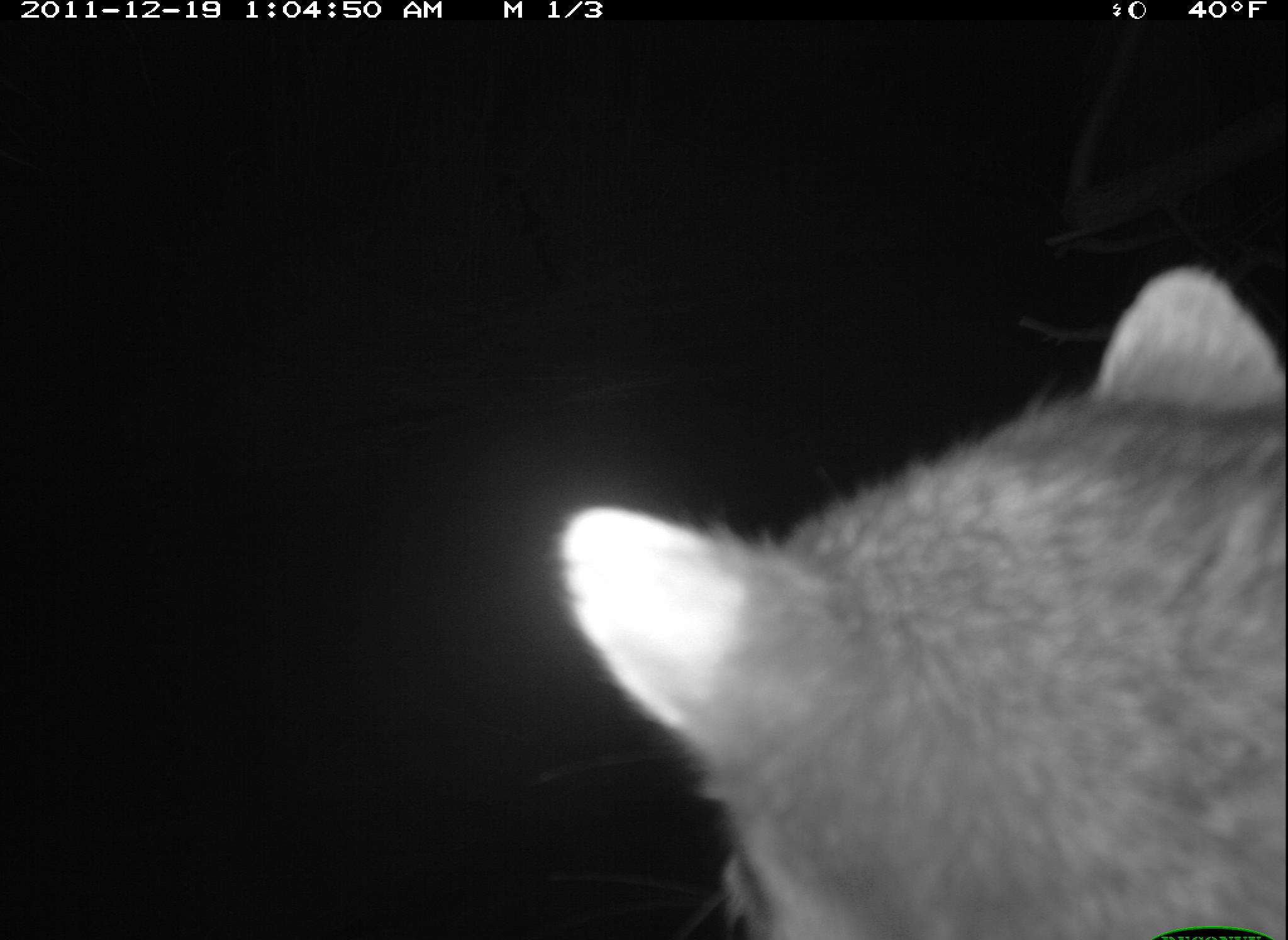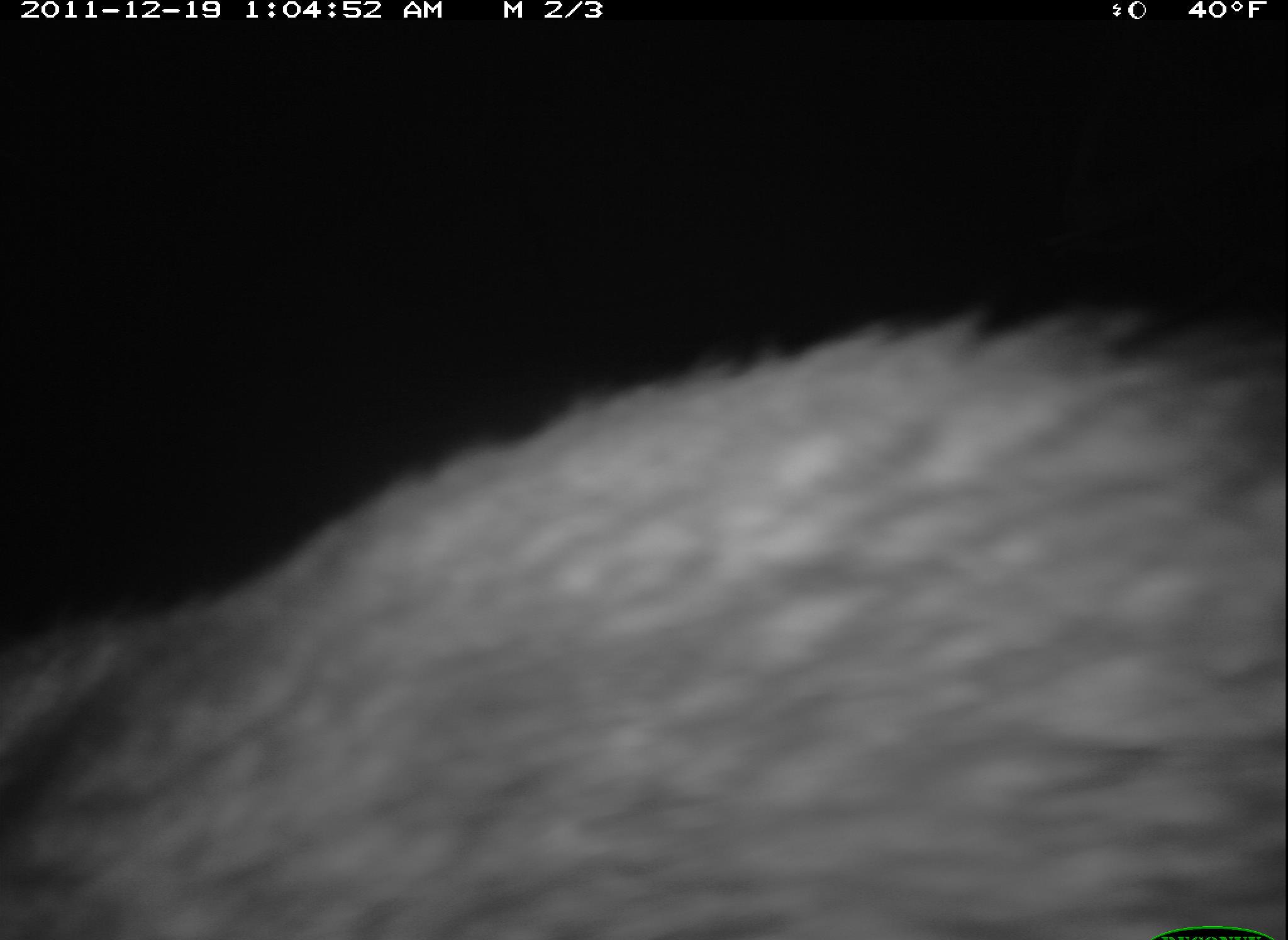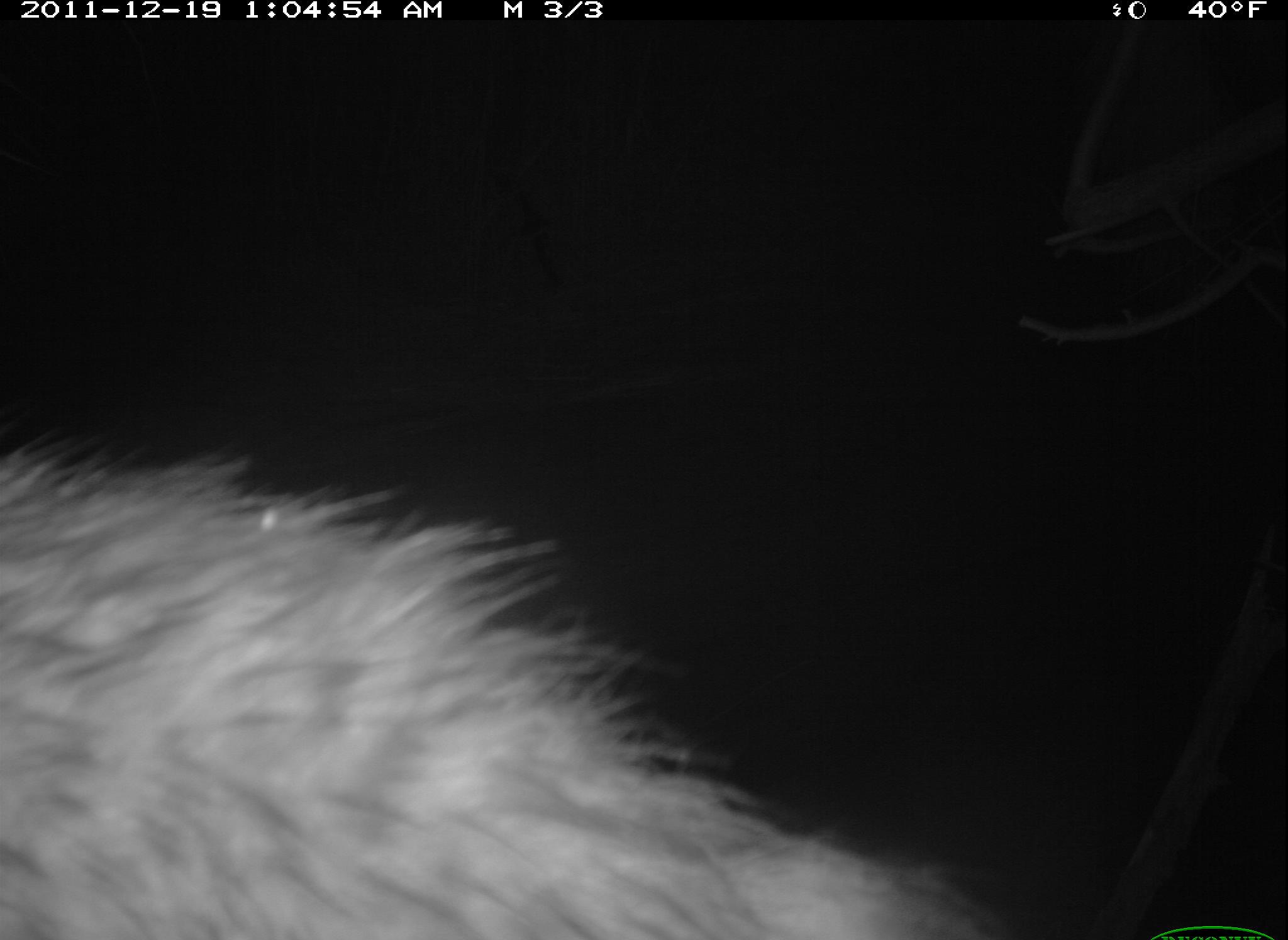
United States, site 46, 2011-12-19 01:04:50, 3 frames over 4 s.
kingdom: Animalia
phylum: Chordata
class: Mammalia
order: Carnivora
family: Procyonidae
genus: Procyon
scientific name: Procyon lotor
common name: raccoon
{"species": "raccoon (Procyon lotor)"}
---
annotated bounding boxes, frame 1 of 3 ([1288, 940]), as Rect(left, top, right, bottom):
raccoon: Rect(536, 243, 1278, 940)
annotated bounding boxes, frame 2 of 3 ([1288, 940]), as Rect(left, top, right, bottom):
raccoon: Rect(5, 272, 1283, 940)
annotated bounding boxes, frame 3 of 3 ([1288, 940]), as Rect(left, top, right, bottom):
raccoon: Rect(2, 409, 1022, 940)